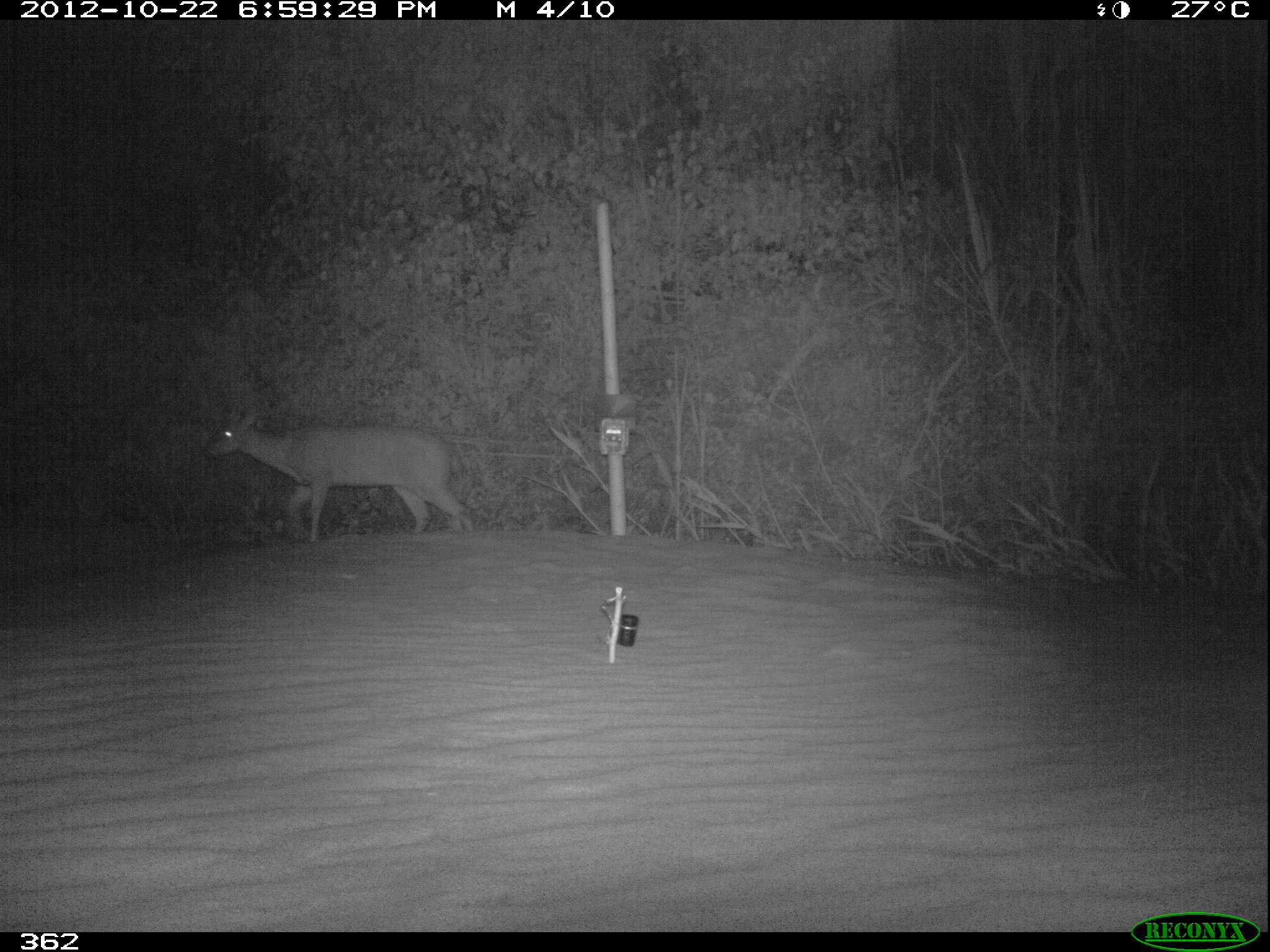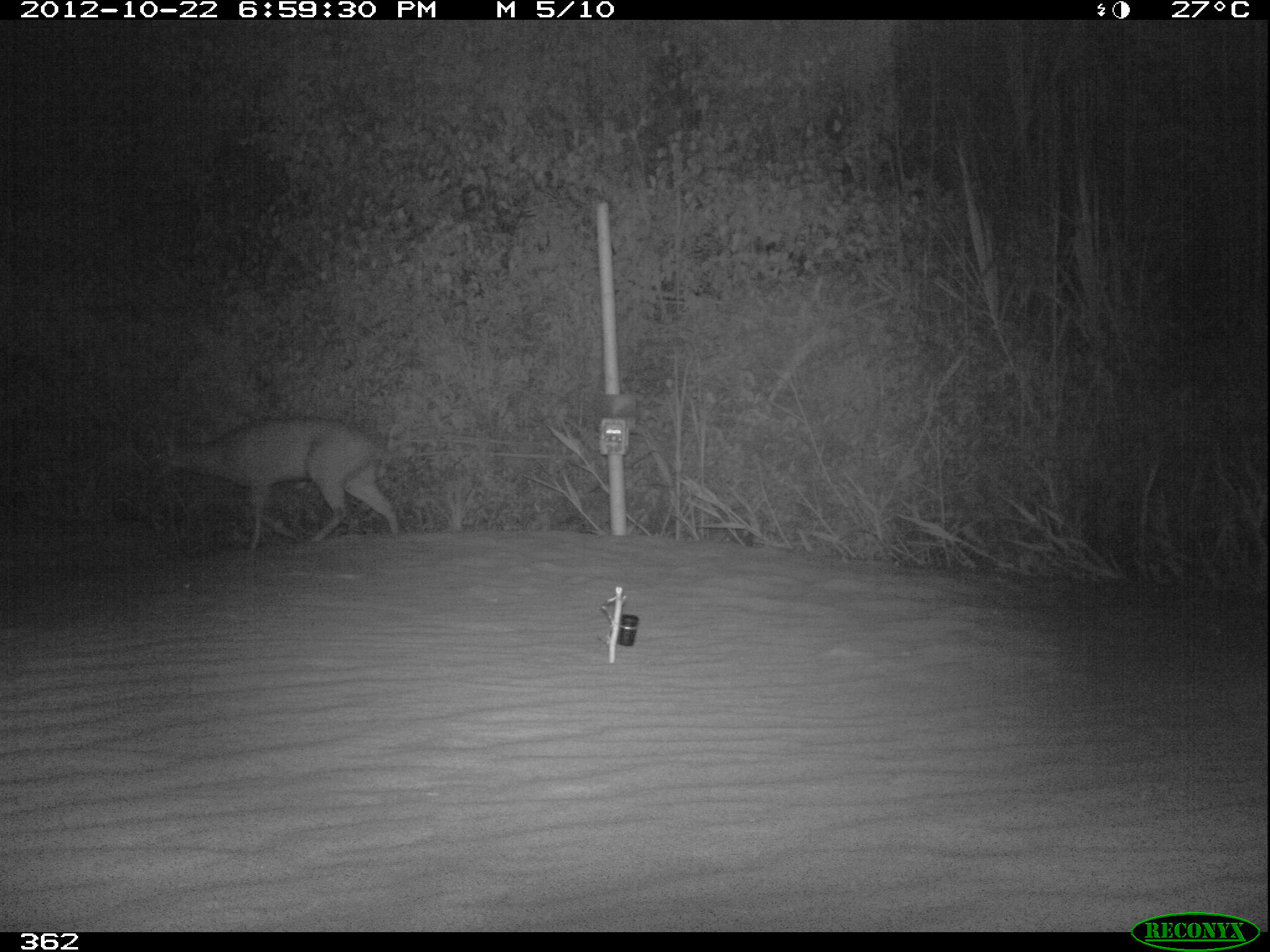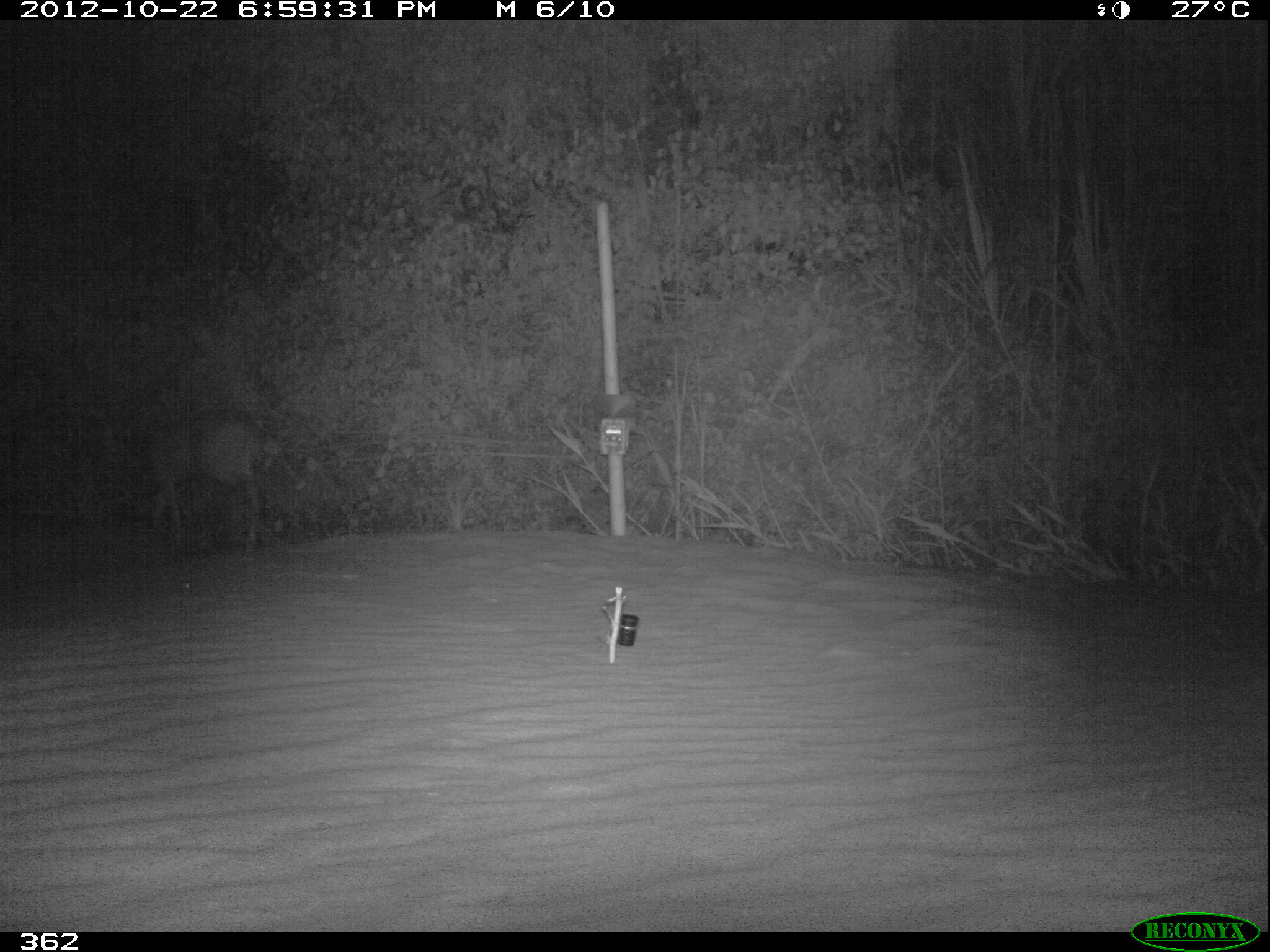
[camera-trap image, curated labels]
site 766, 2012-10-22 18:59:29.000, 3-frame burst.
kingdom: Animalia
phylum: Chordata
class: Mammalia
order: Artiodactyla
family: Cervidae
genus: Mazama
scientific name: Mazama americana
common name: red brocket